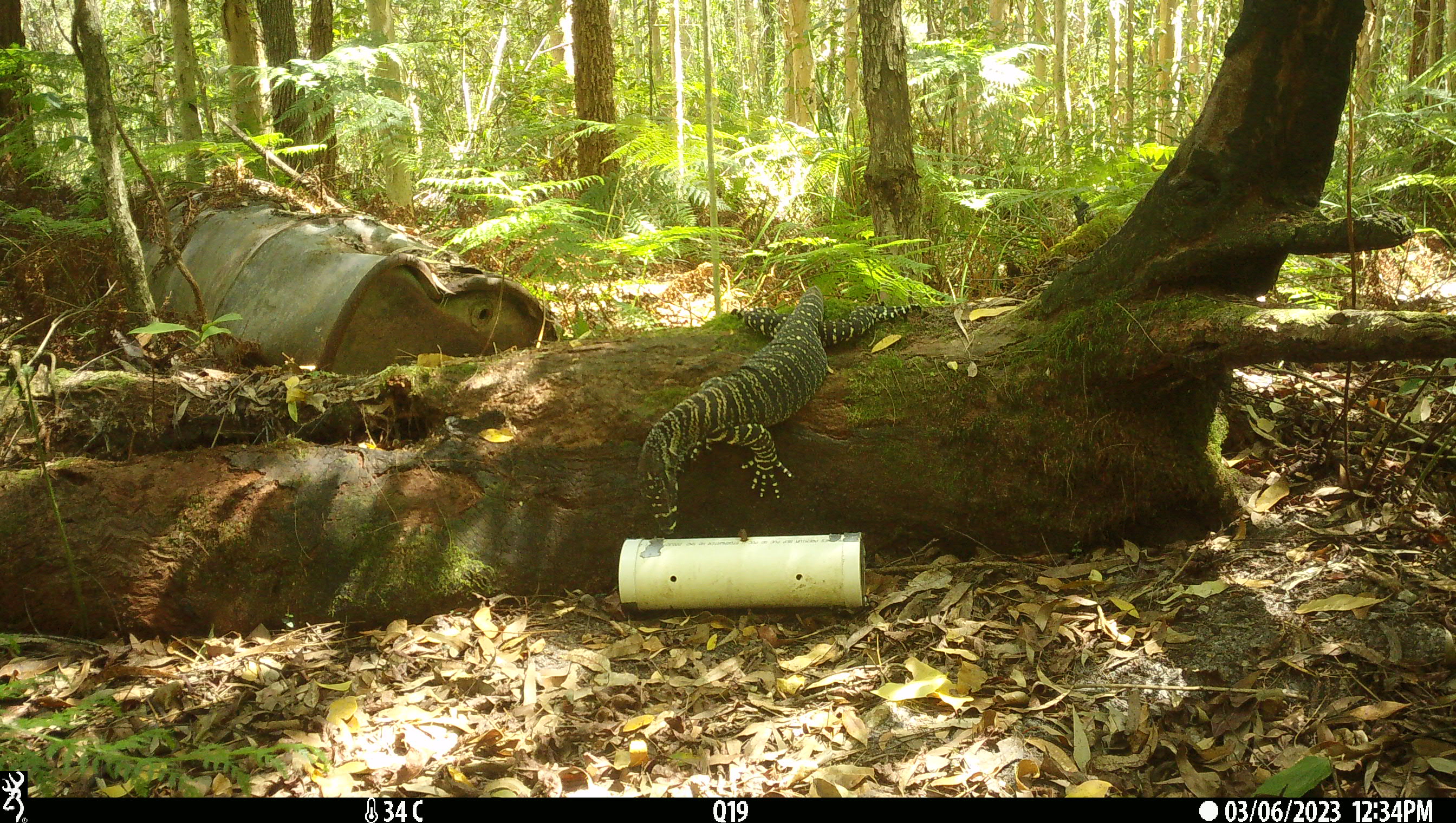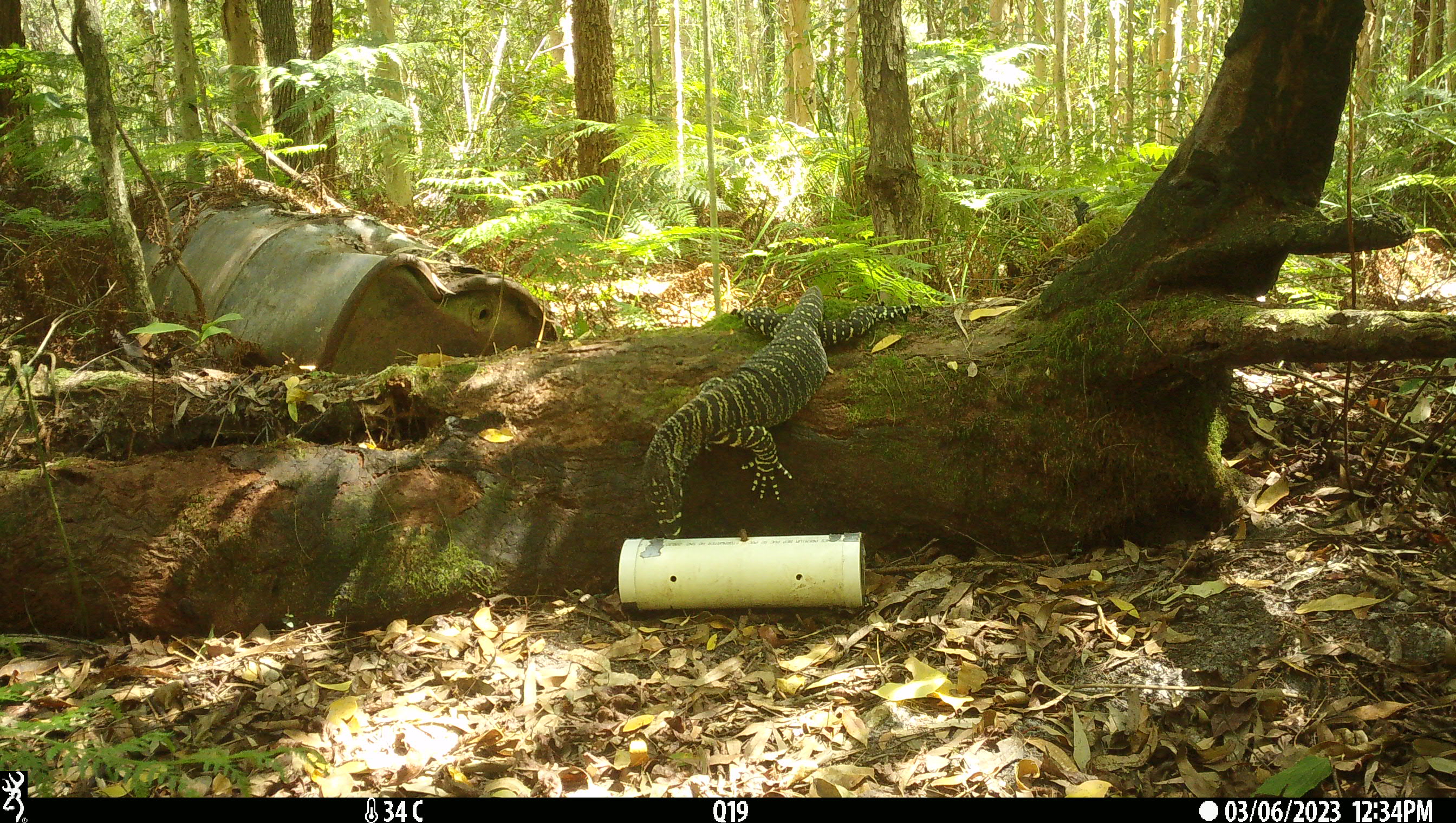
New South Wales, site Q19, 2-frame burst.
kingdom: Animalia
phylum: Chordata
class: Reptilia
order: Squamata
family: Varanidae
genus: Varanus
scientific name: Varanus varius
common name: lace monitor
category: goanna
Goanna (lace monitor) (Varanus varius).